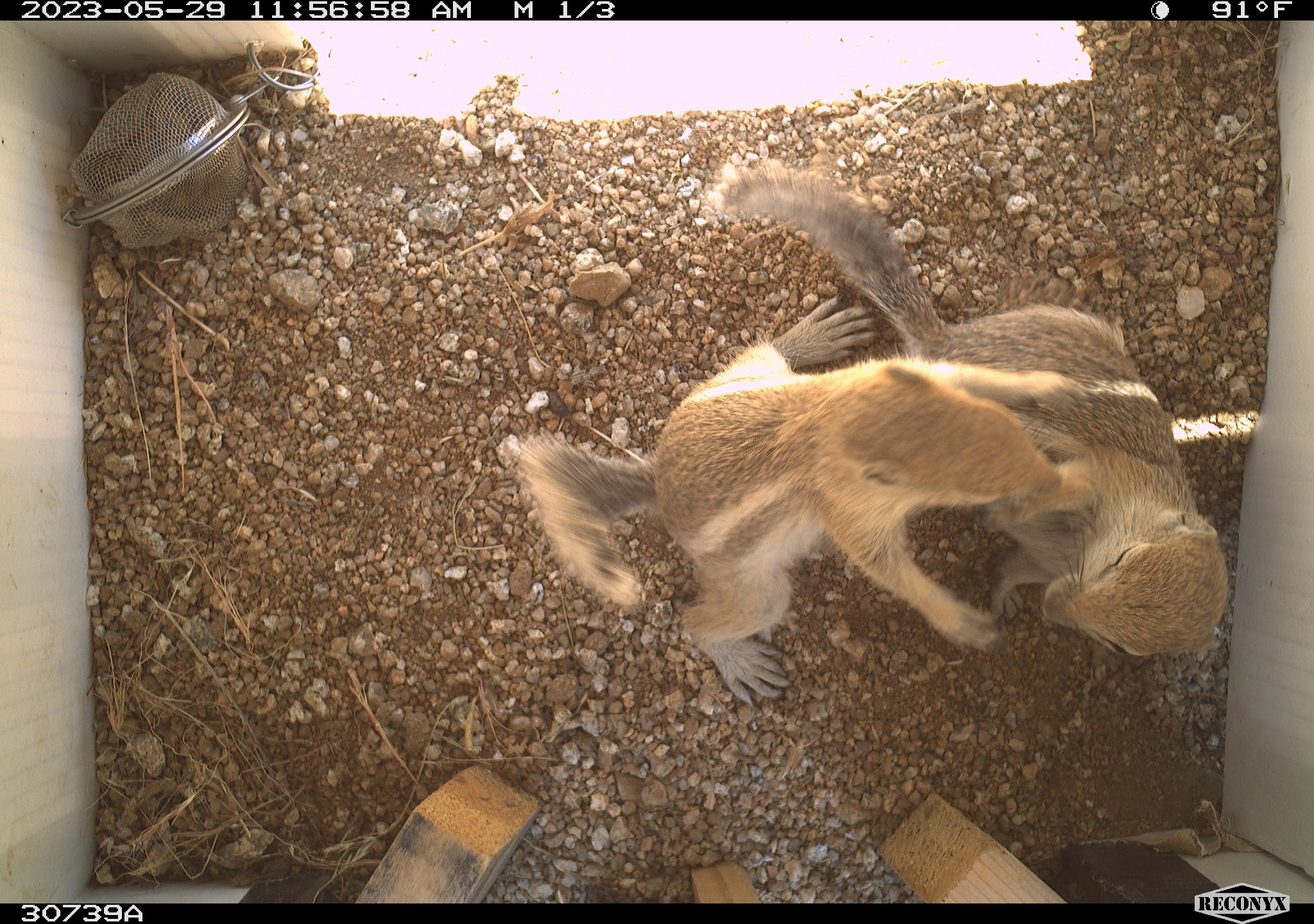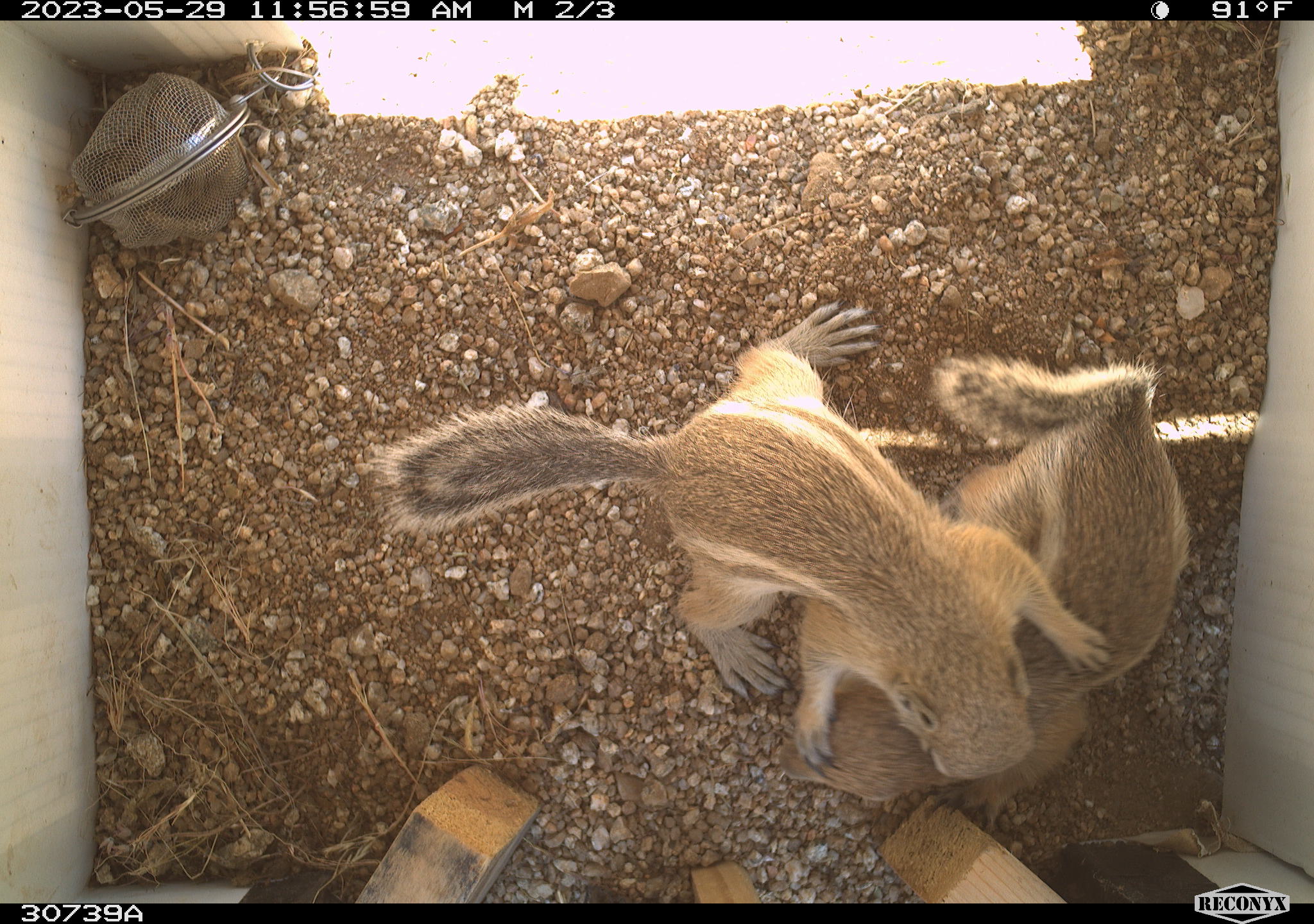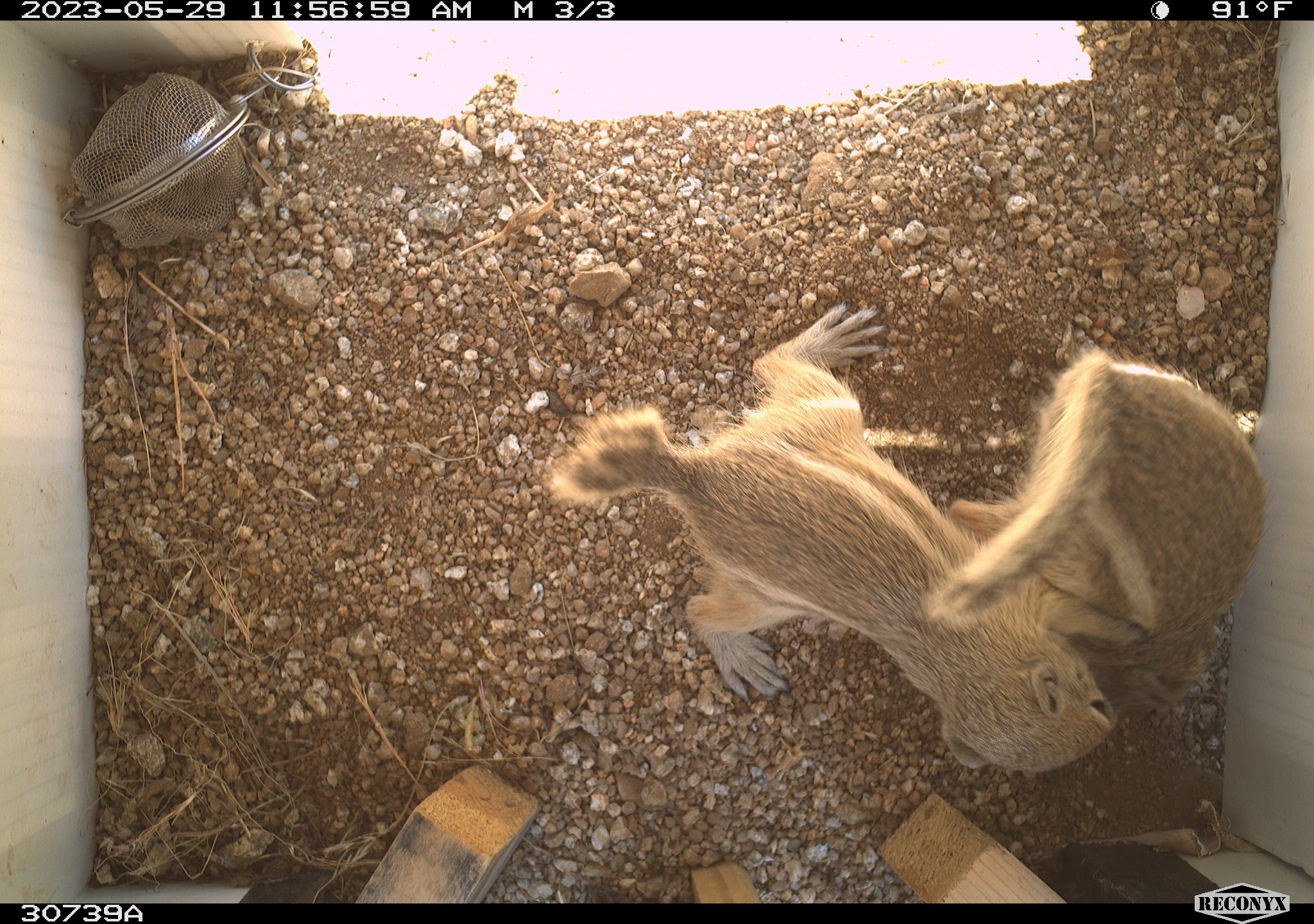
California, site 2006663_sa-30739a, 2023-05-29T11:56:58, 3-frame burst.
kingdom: Animalia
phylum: Chordata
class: Mammalia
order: Rodentia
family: Sciuridae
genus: Ammospermophilus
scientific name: Ammospermophilus leucurus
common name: white-tailed antelope squirrel